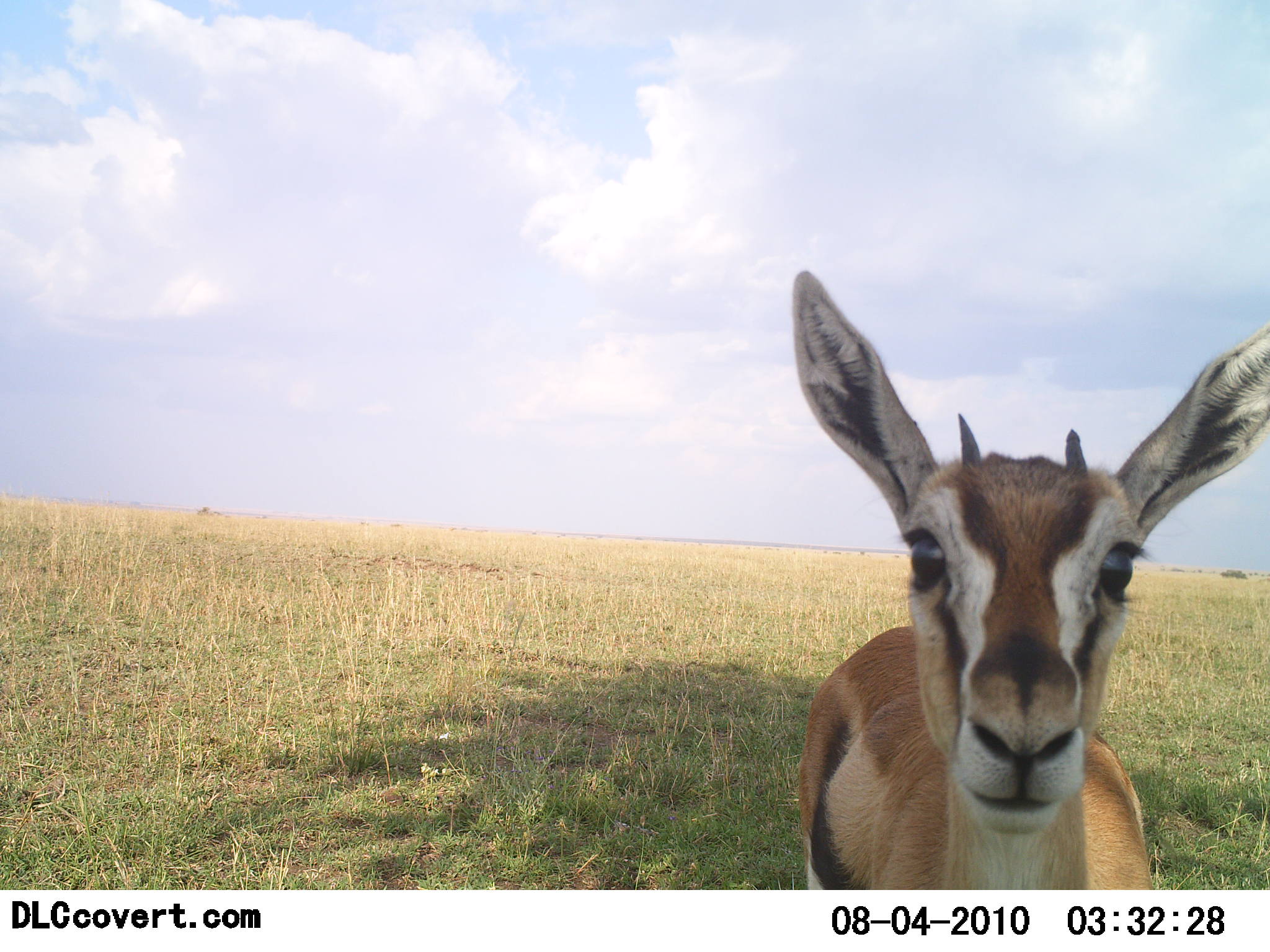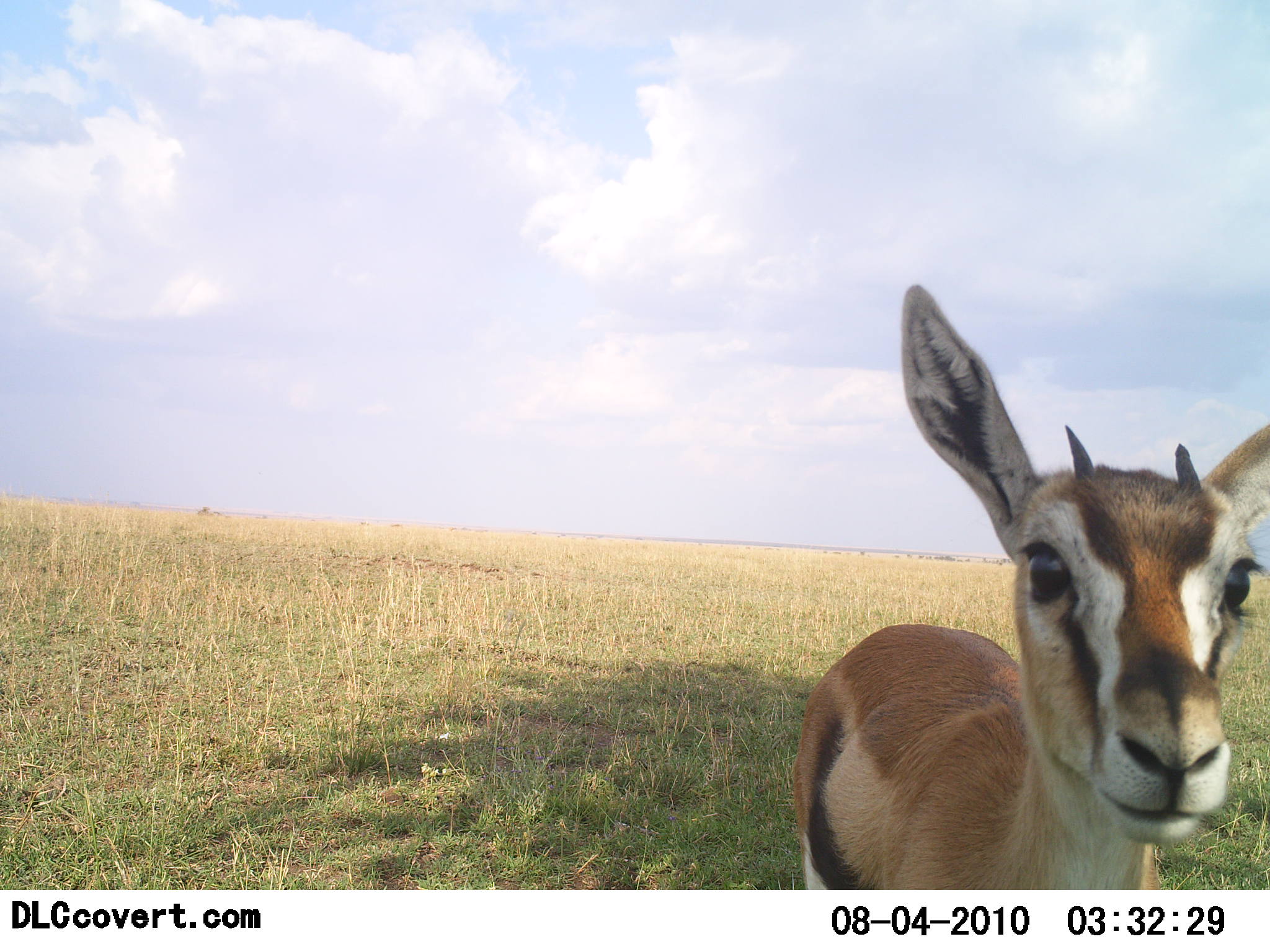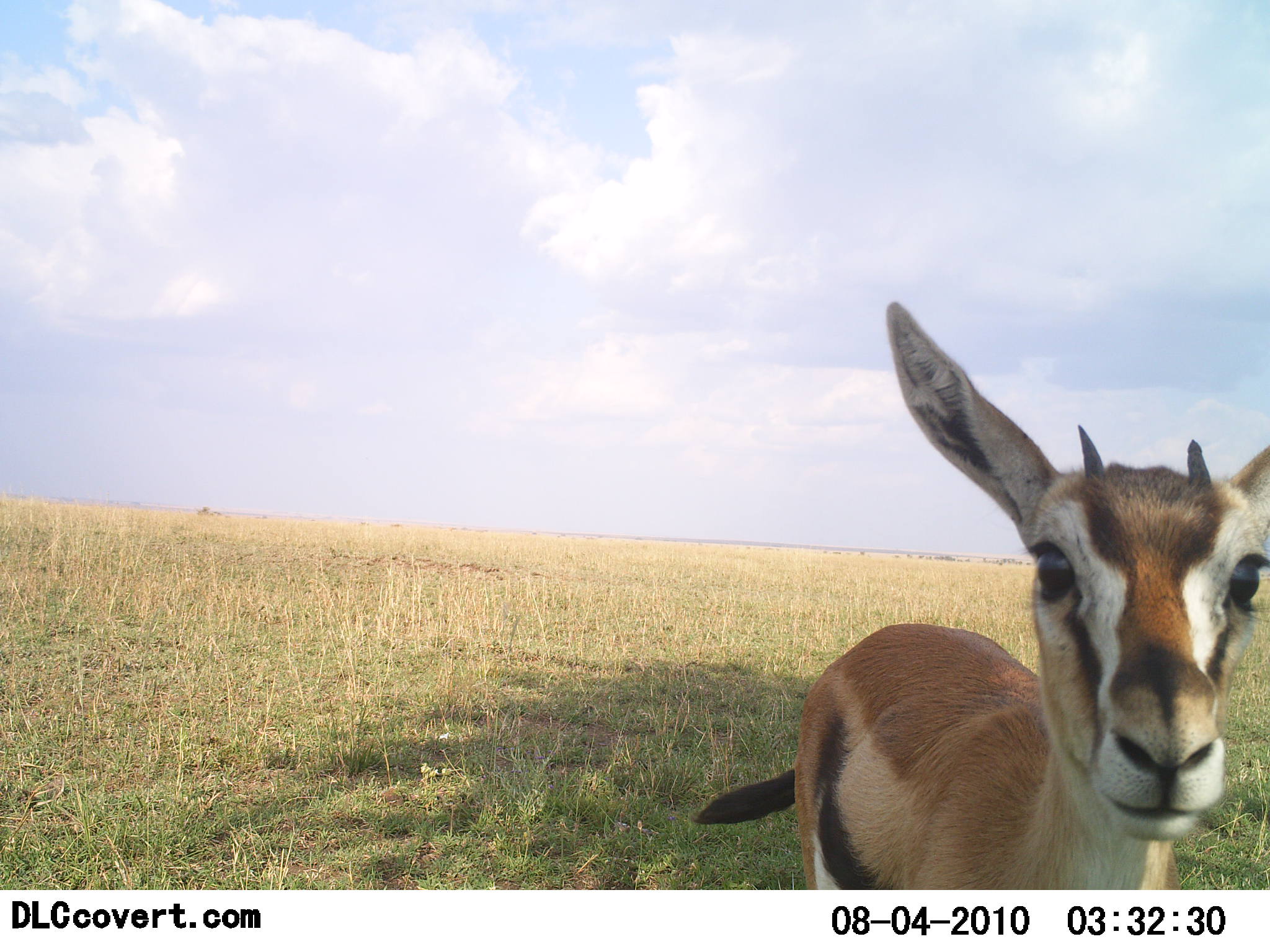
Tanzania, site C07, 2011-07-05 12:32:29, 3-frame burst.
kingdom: Animalia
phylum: Chordata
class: Mammalia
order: Artiodactyla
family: Bovidae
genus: Eudorcas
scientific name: Eudorcas thomsonii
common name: thomson's gazelle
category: gazellethomsons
Gazellethomsons (thomson's gazelle) (Eudorcas thomsonii), count 1. Behavior (volunteer vote fractions): standing 92%, resting 0%, moving 0%, interacting 15%. Young present (vote fraction): 23%. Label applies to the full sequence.